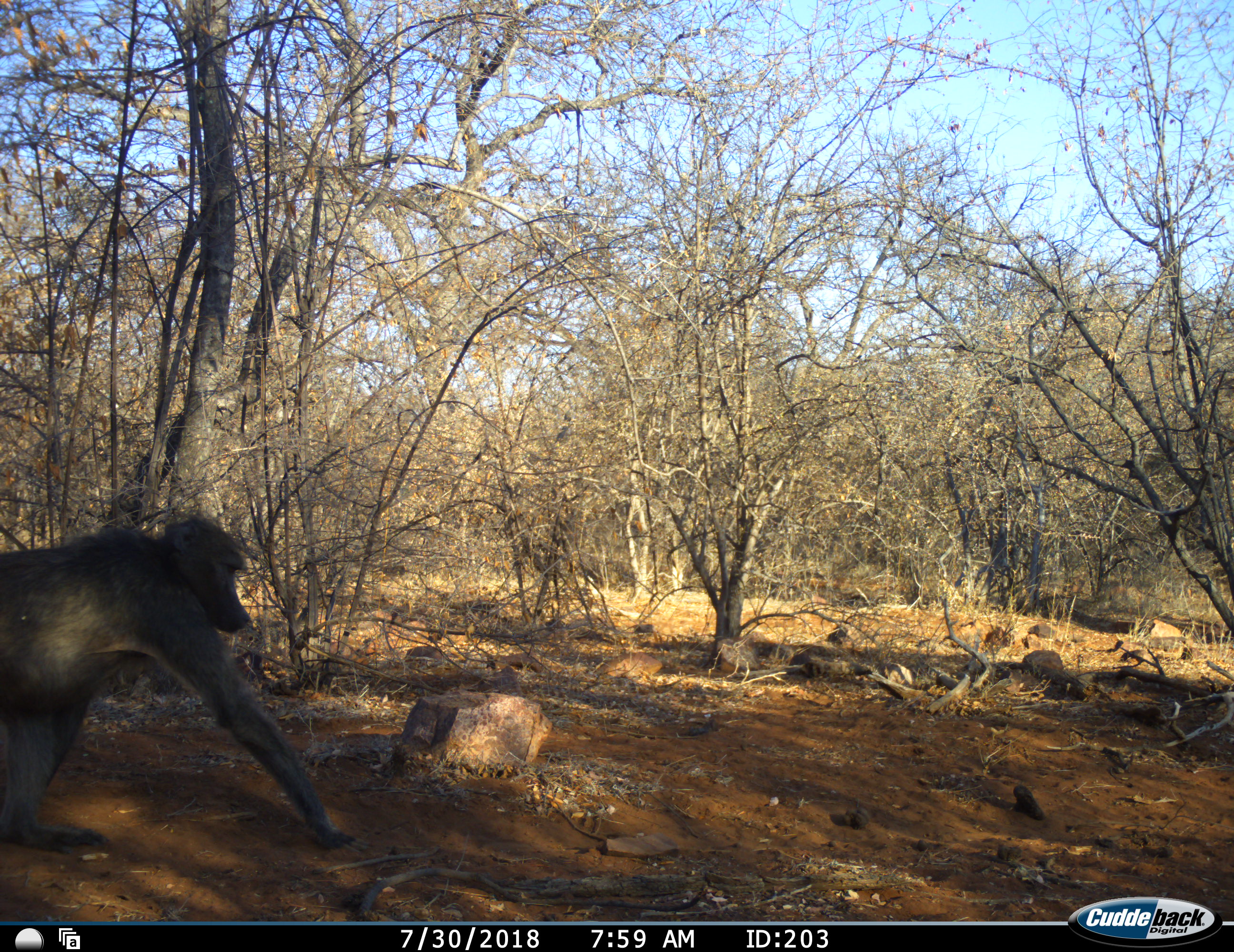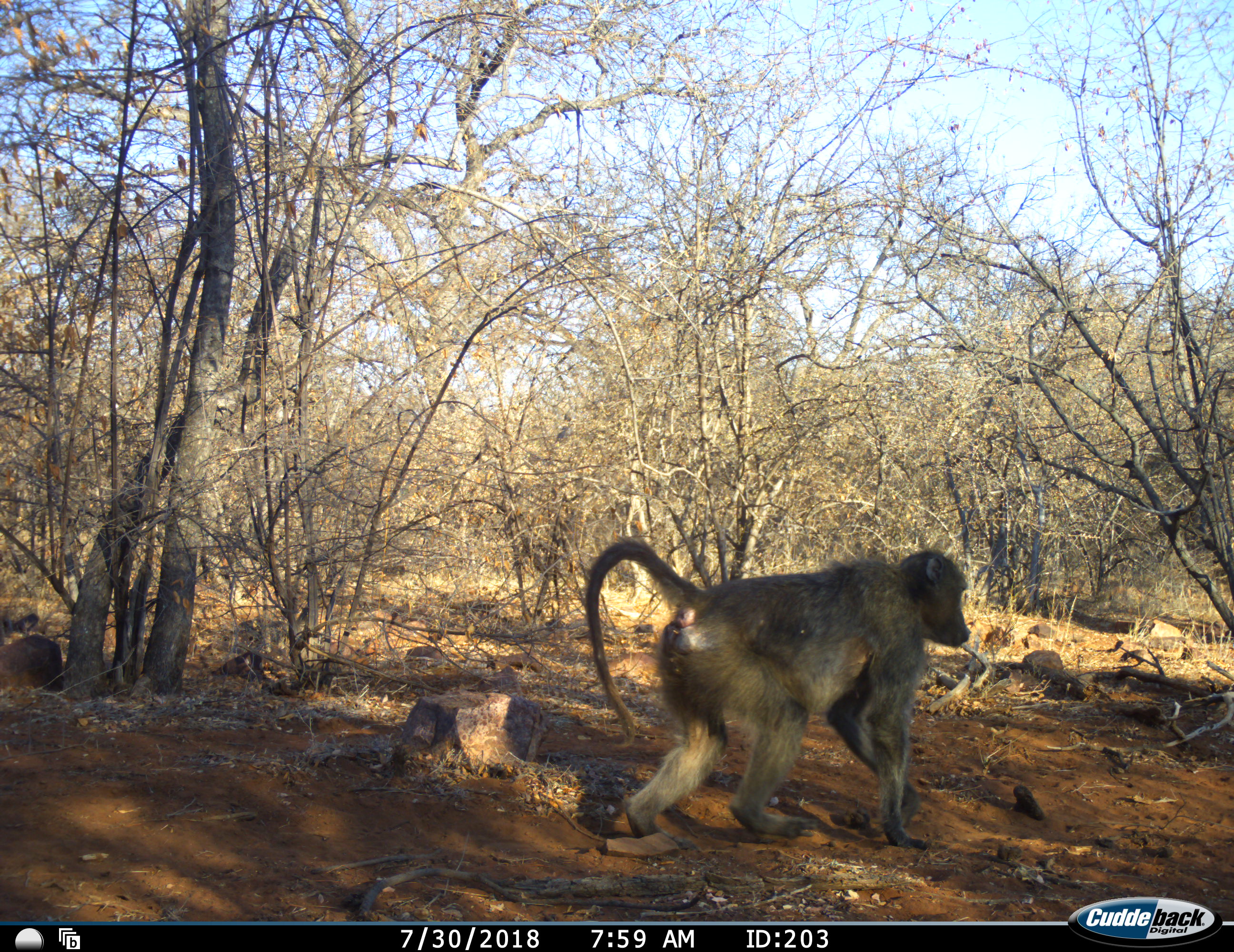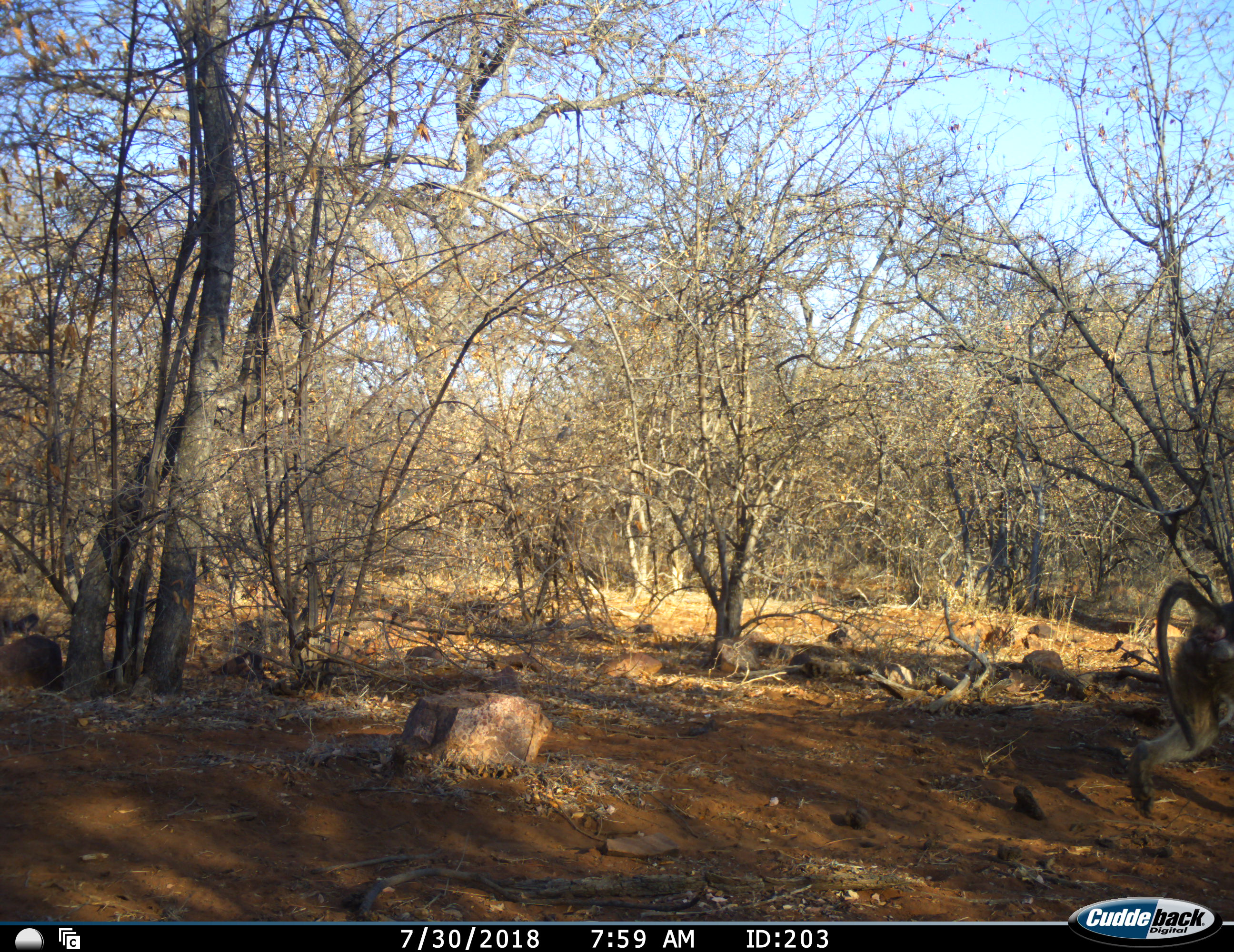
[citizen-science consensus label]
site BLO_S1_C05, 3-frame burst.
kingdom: Animalia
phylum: Chordata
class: Mammalia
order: Primates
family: Cercopithecidae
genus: Papio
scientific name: Papio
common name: baboon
Baboon (Papio), count 1. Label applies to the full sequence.